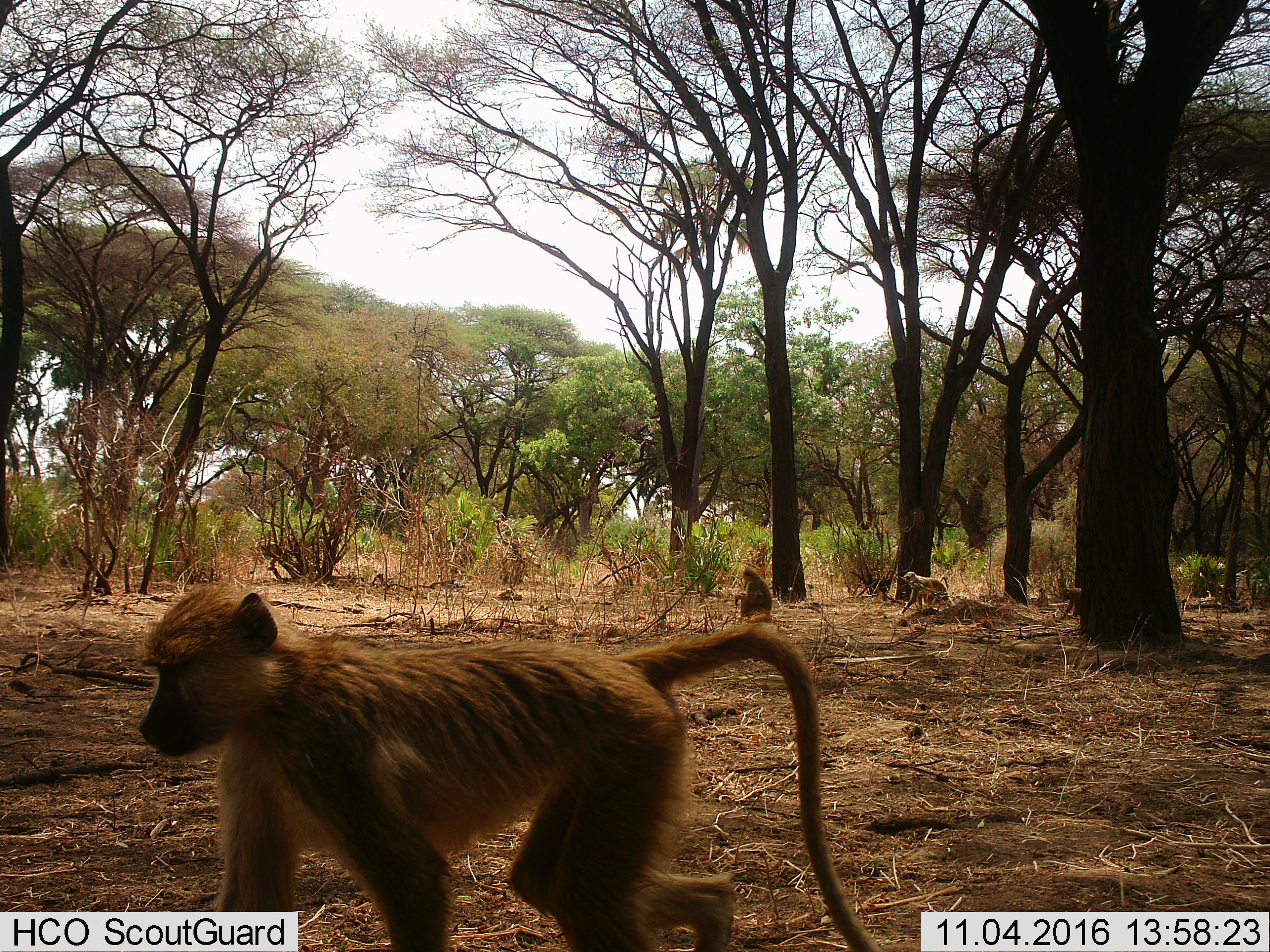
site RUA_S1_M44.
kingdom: Animalia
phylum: Chordata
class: Mammalia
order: Primates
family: Cercopithecidae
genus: Papio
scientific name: Papio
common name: baboon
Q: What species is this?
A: Baboon (Papio).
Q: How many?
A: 4.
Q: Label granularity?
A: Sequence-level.